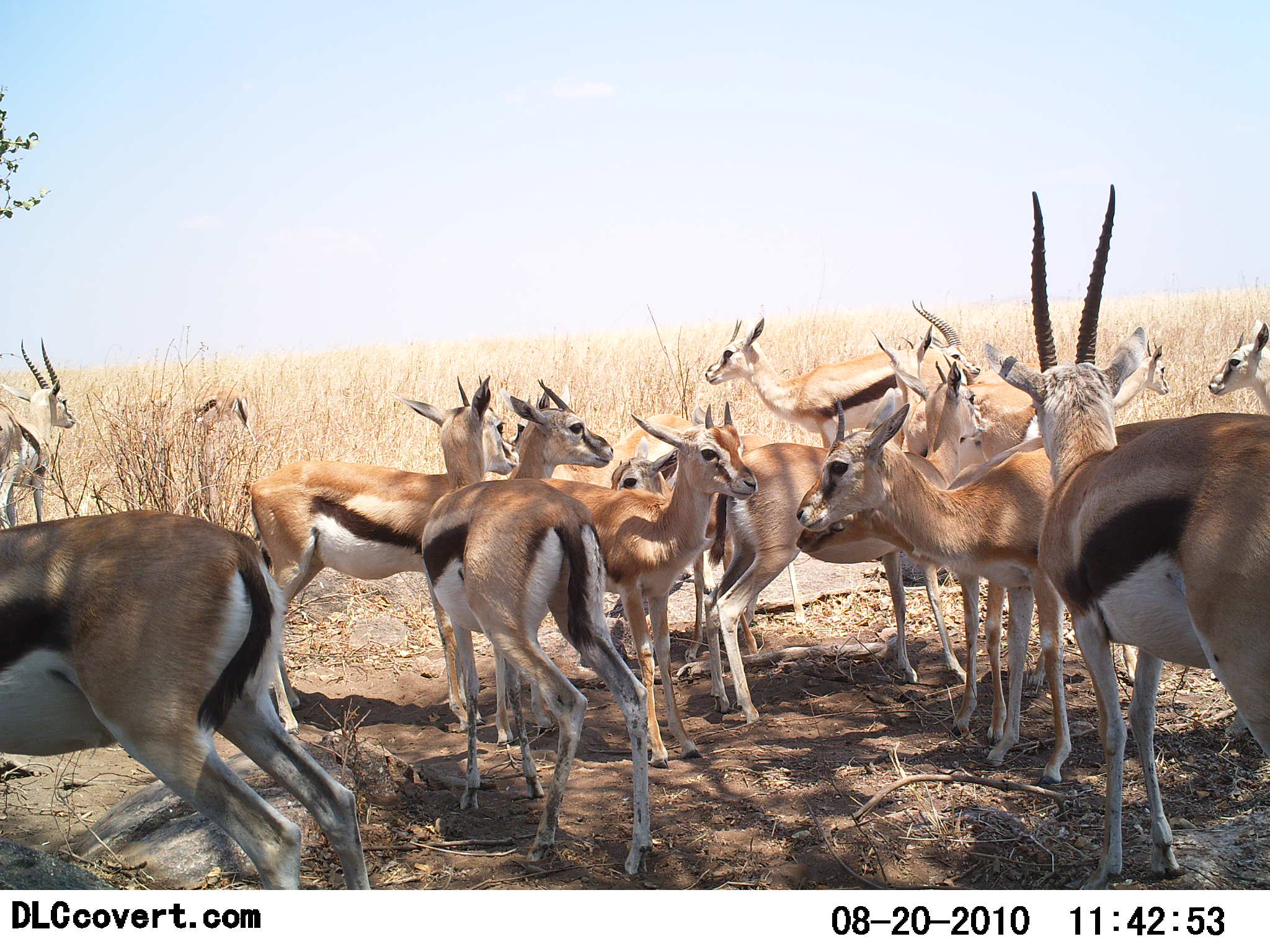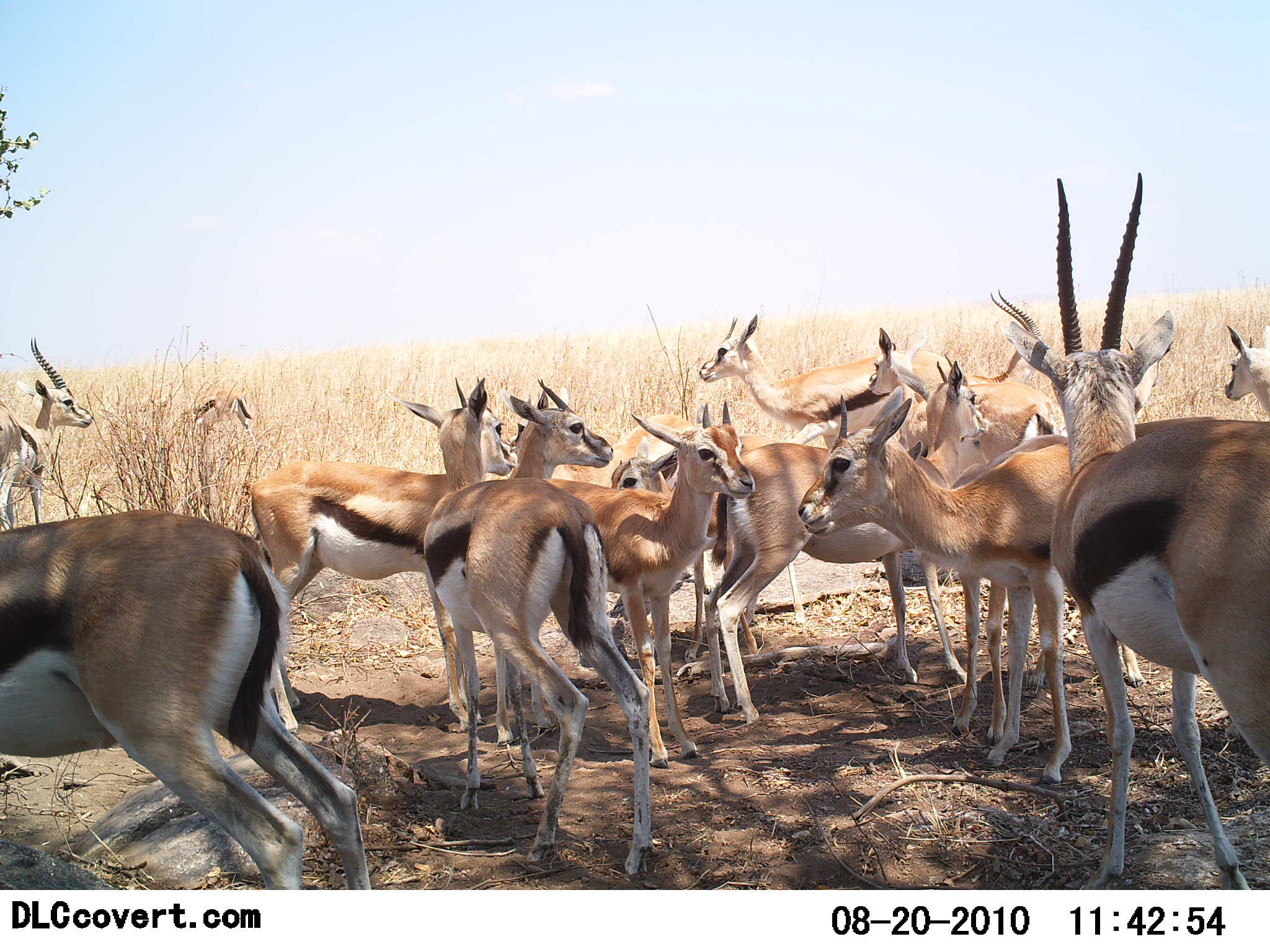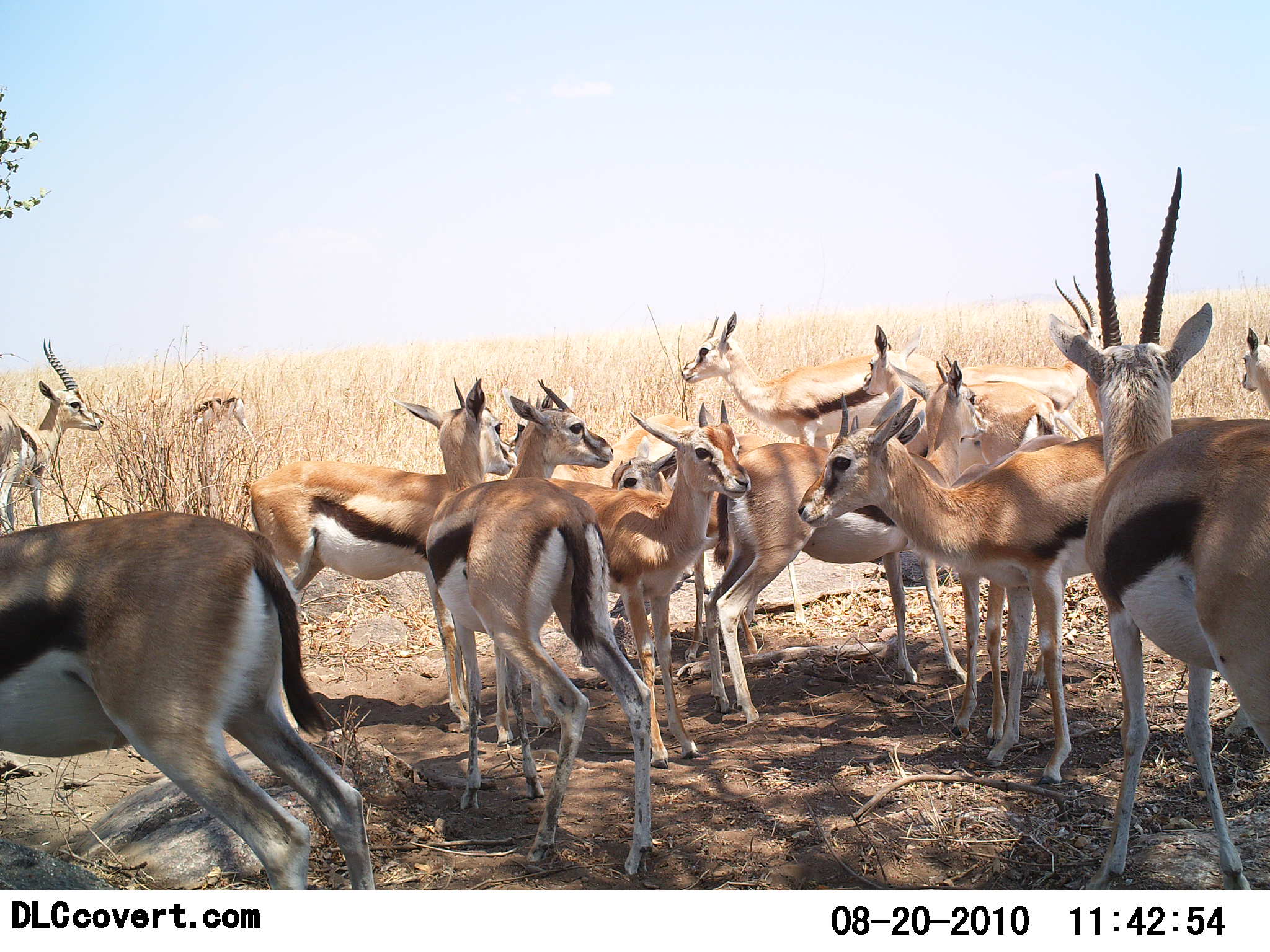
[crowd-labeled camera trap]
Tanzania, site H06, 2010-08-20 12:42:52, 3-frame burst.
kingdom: Animalia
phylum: Chordata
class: Mammalia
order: Artiodactyla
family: Bovidae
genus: Eudorcas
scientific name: Eudorcas thomsonii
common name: thomson's gazelle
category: gazellethomsons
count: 11-50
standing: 90%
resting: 10%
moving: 10%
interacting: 29%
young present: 10%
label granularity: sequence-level